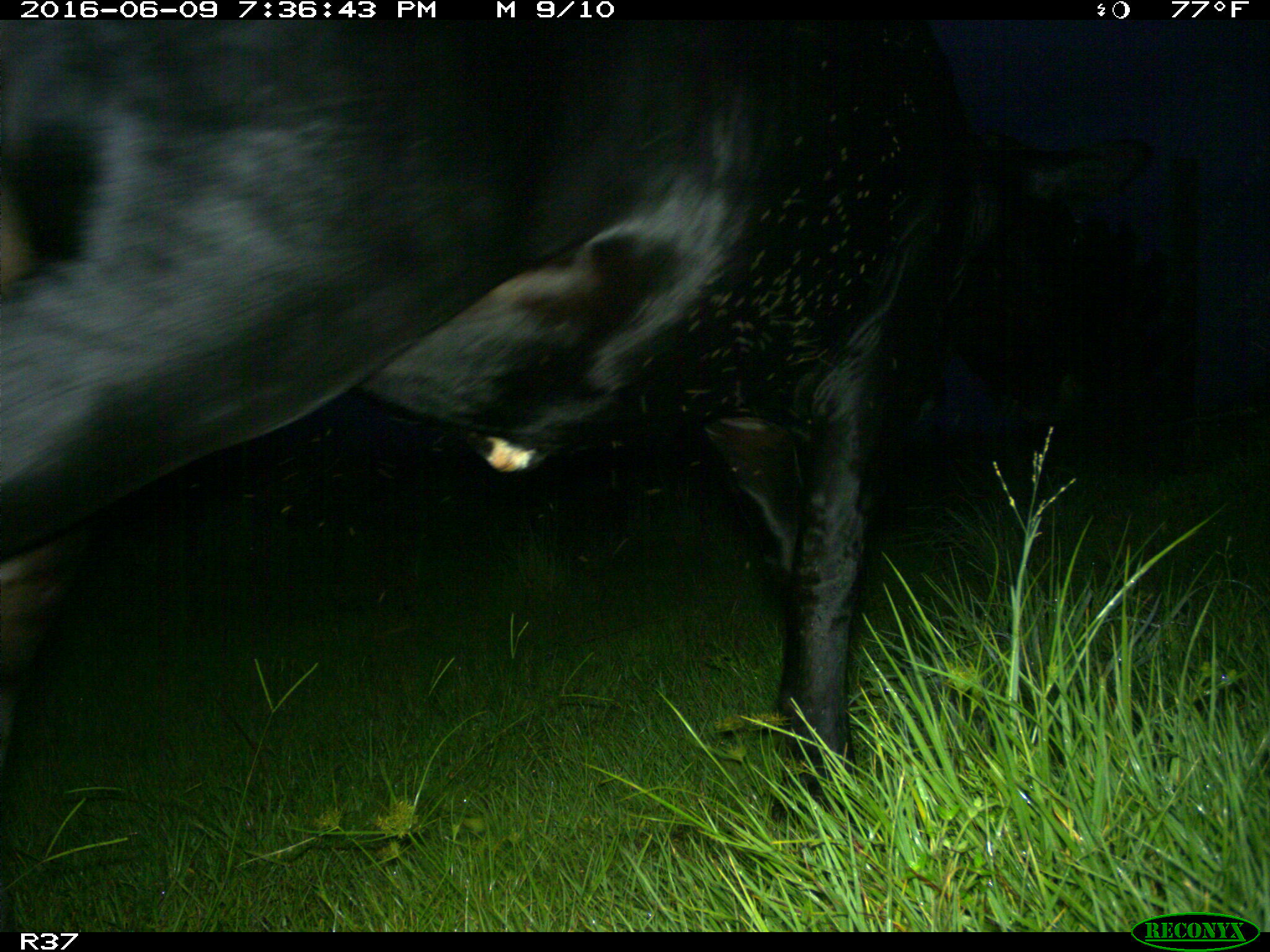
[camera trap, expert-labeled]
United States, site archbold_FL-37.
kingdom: Animalia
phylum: Chordata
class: Mammalia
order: Artiodactyla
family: Bovidae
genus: Bos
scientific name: Bos taurus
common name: domestic cow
Bos taurus (domestic cow).